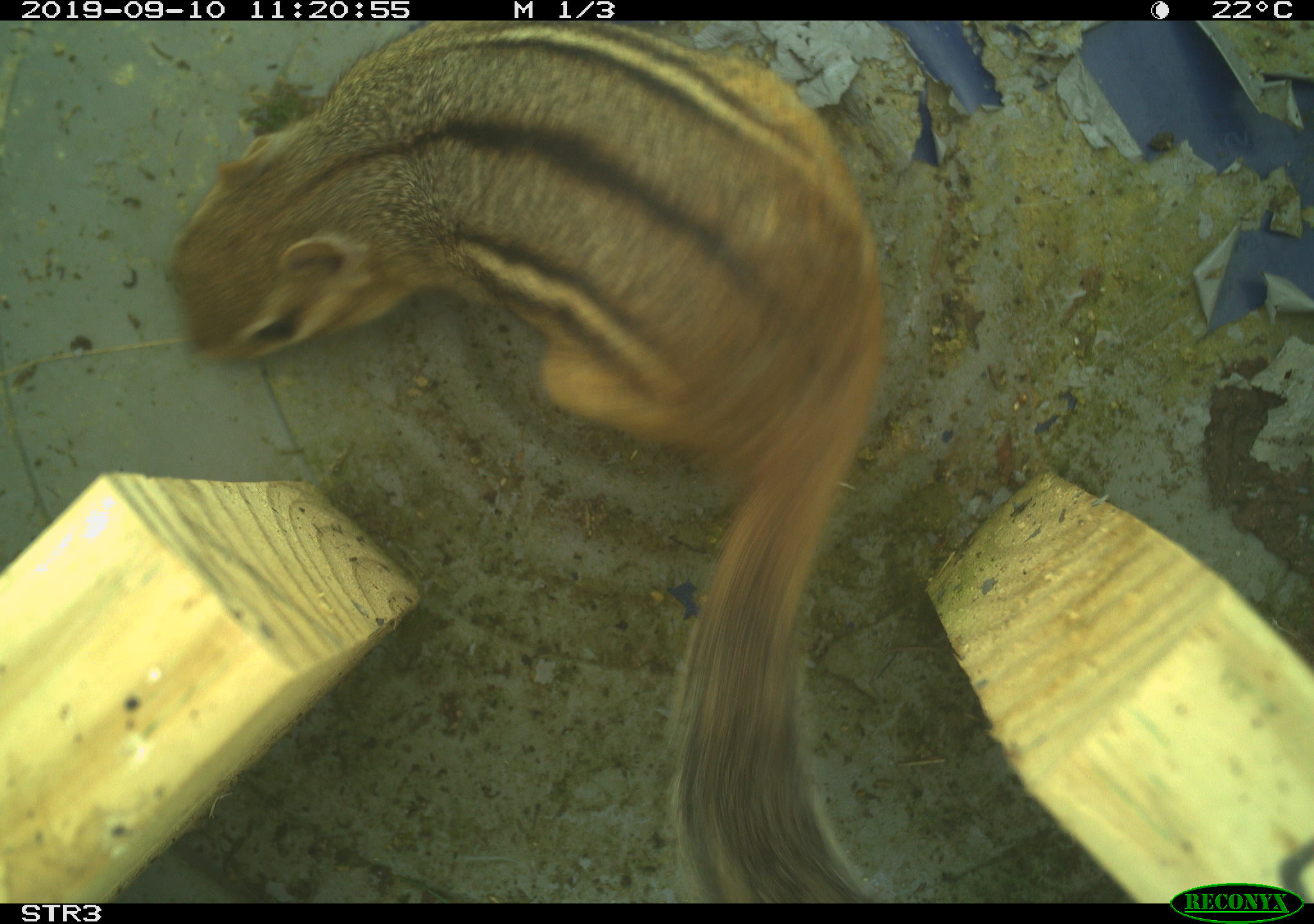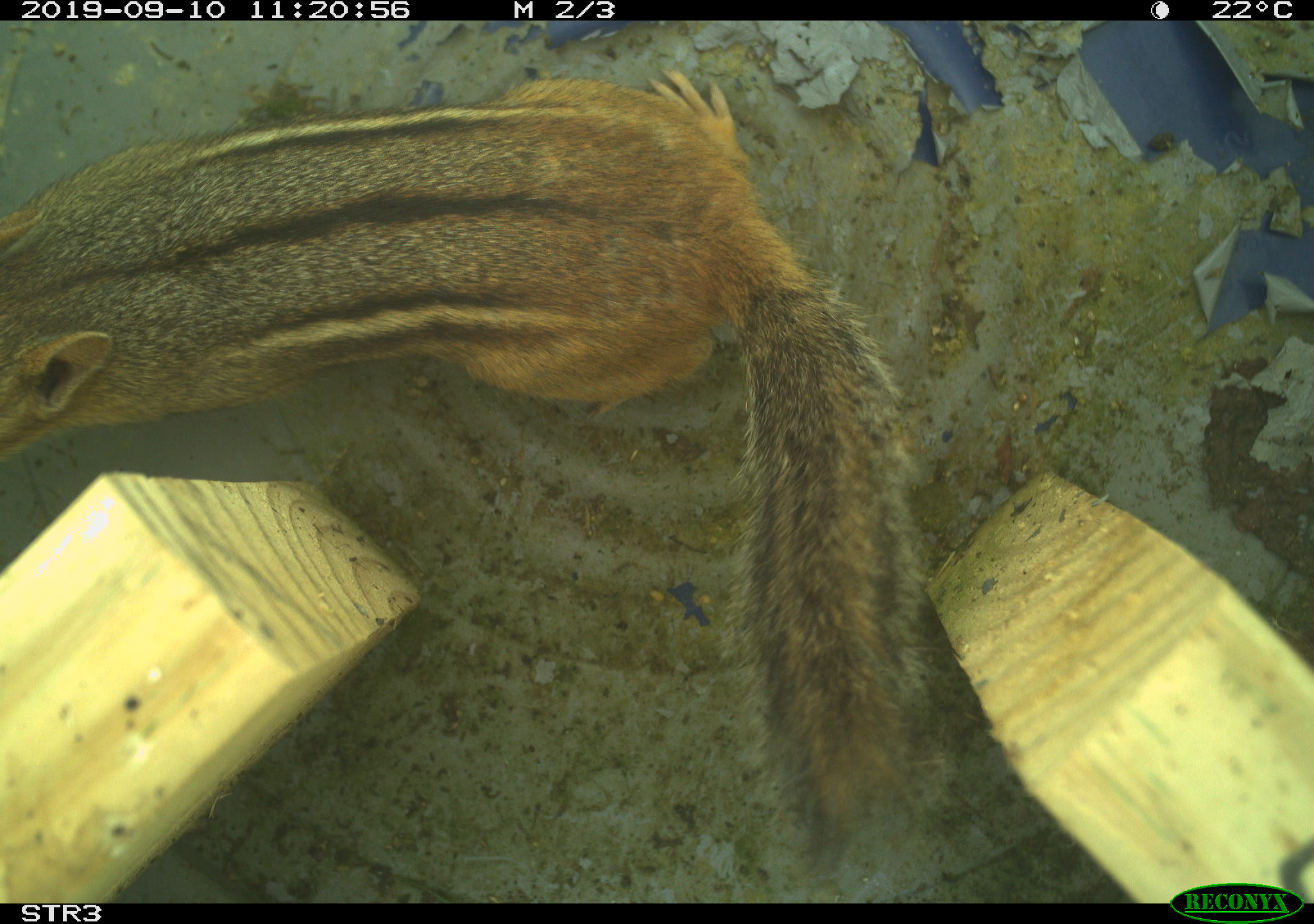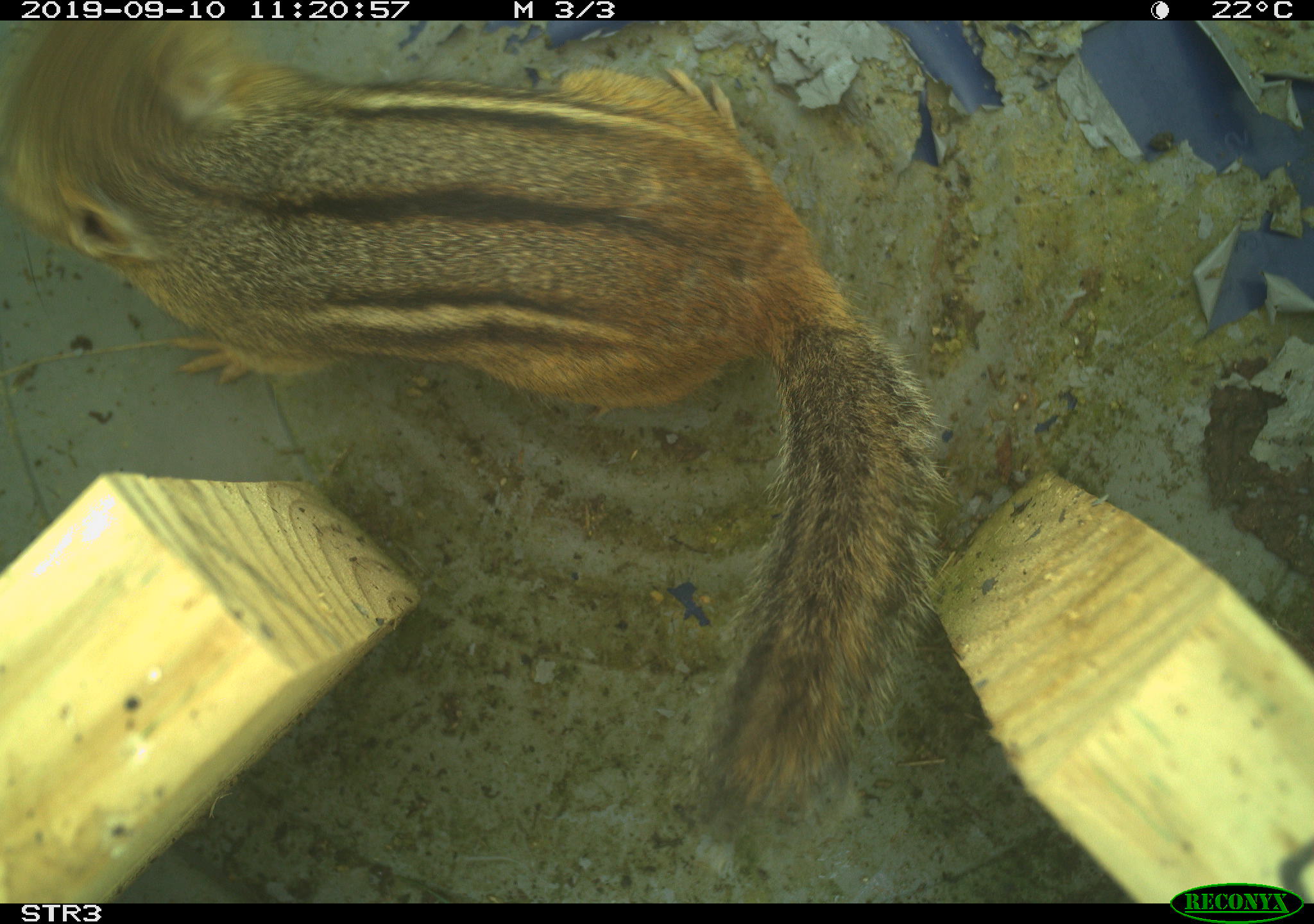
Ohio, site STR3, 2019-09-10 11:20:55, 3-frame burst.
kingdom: Animalia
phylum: Chordata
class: Mammalia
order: Rodentia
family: Sciuridae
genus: Tamias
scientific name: Tamias striatus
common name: eastern chipmunk